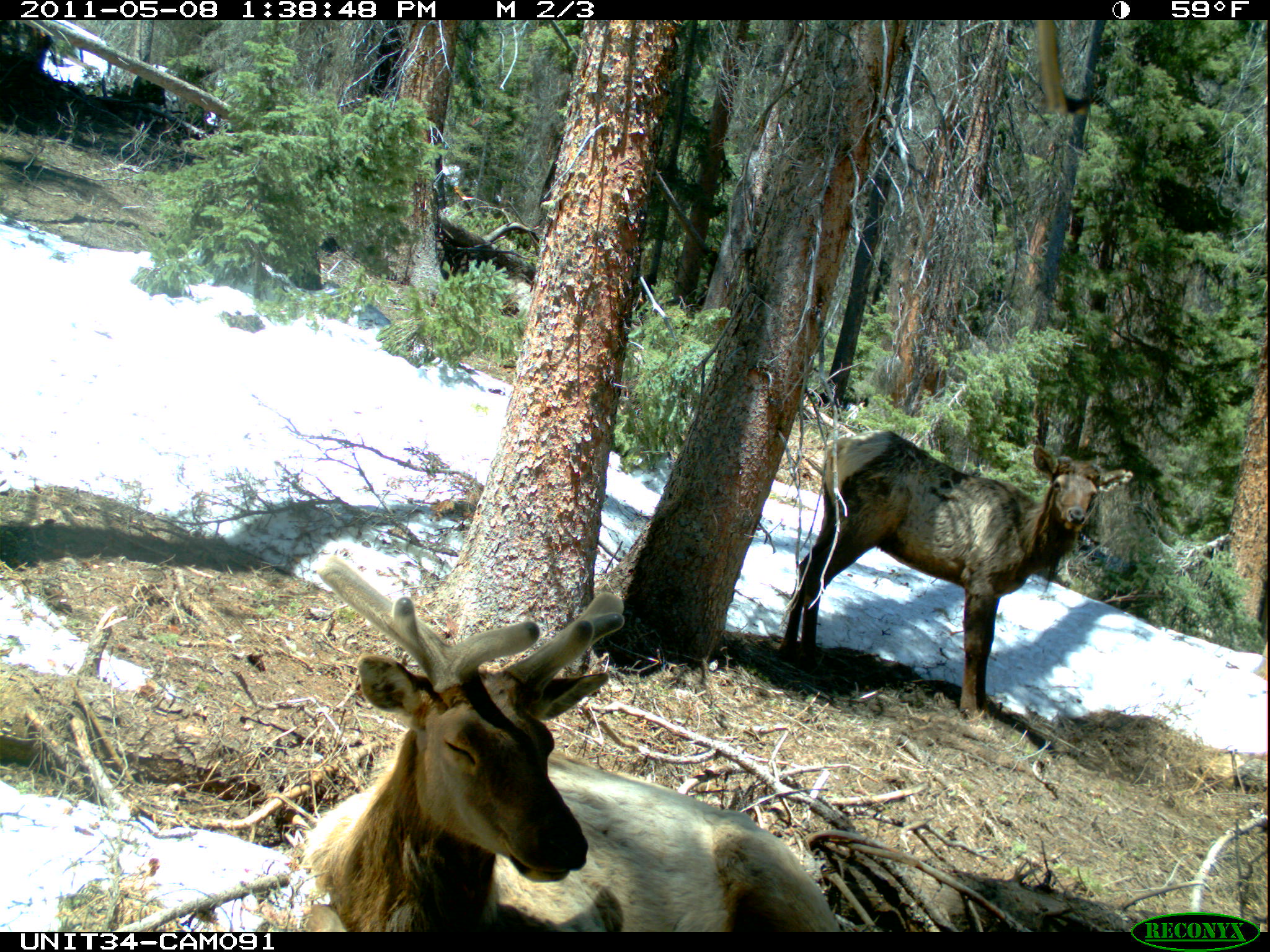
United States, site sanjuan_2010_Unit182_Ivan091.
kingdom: Animalia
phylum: Chordata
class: Mammalia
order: Artiodactyla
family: Cervidae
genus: Cervus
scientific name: Cervus elaphus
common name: red deer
Cervus elaphus (red deer).